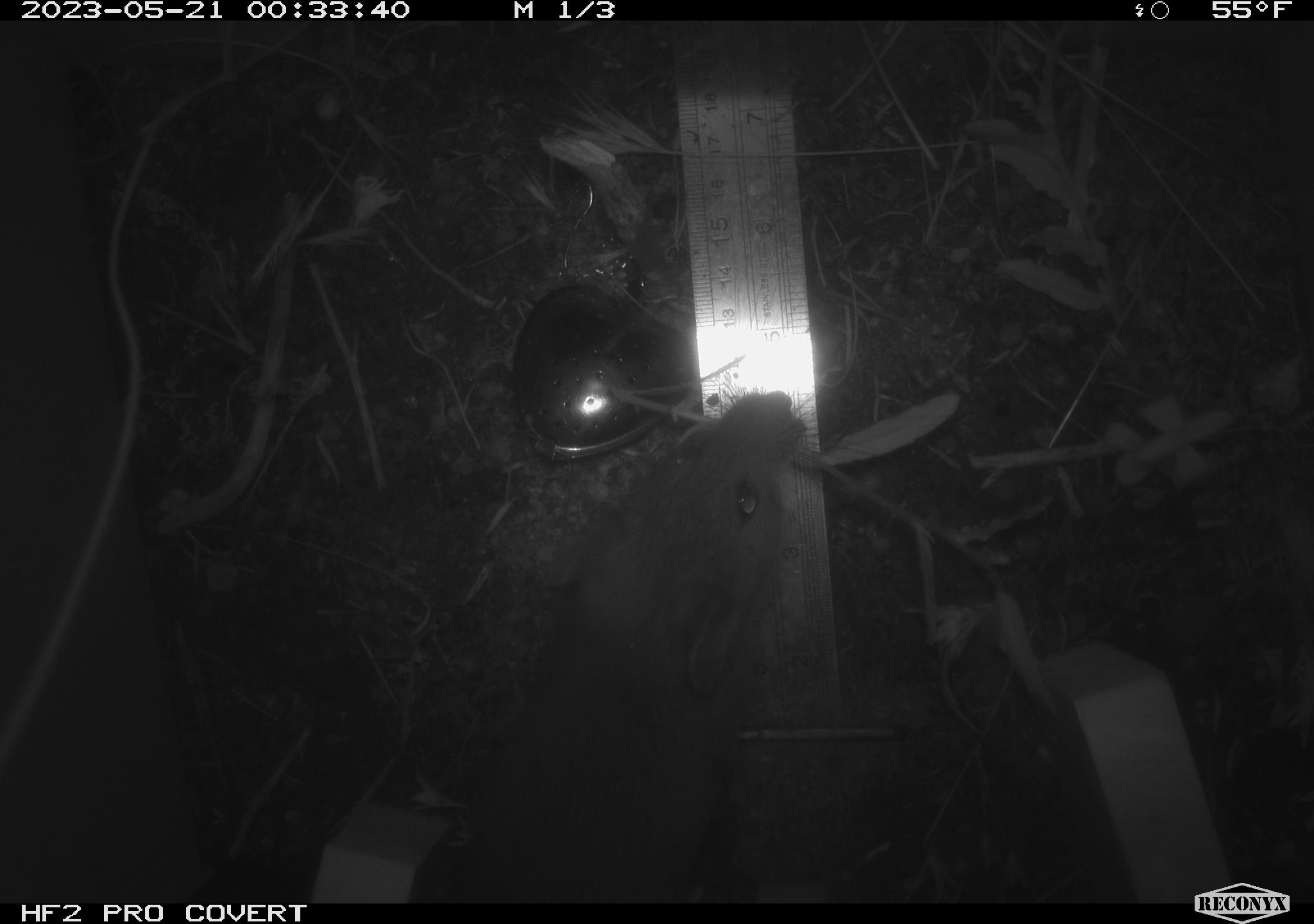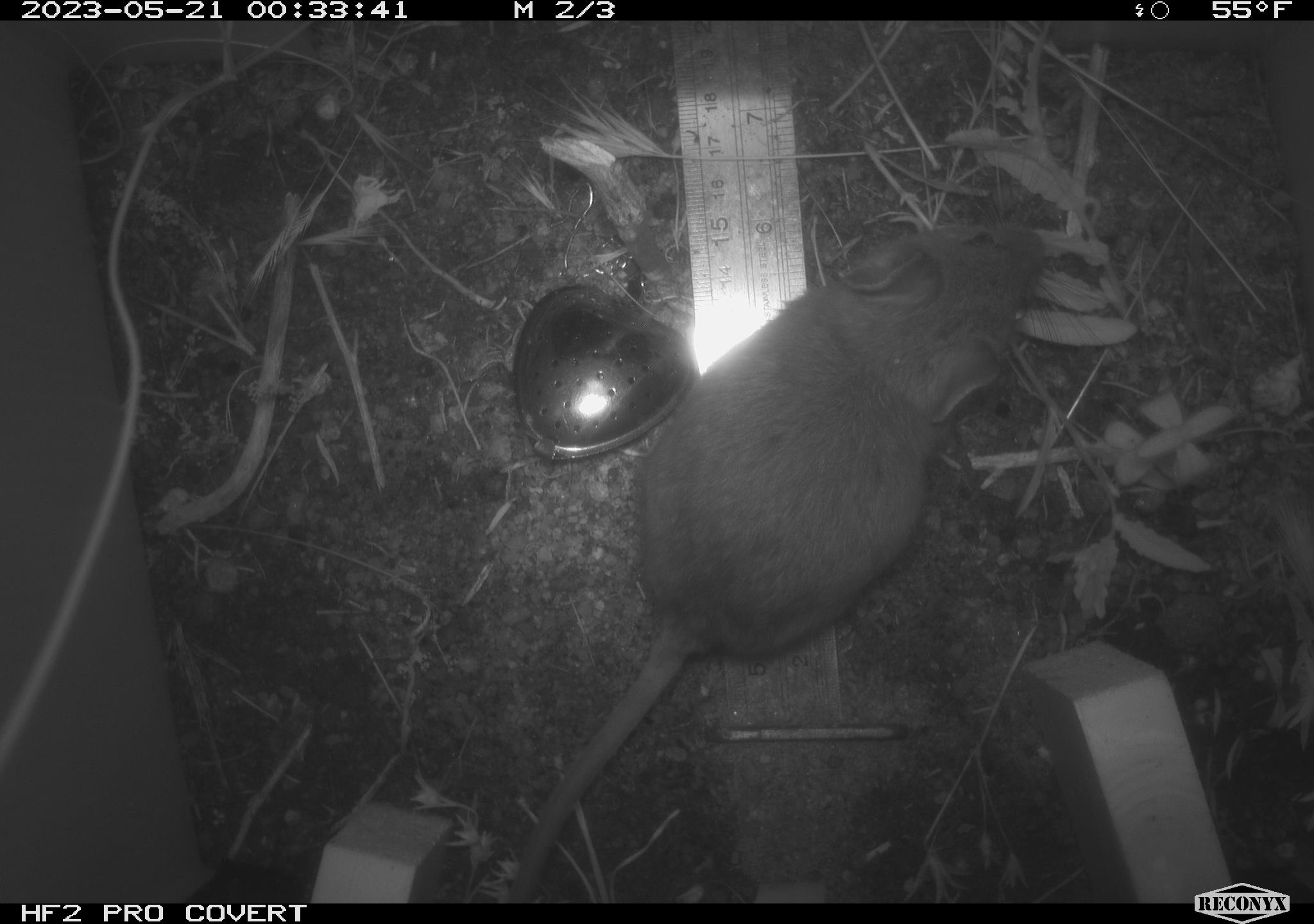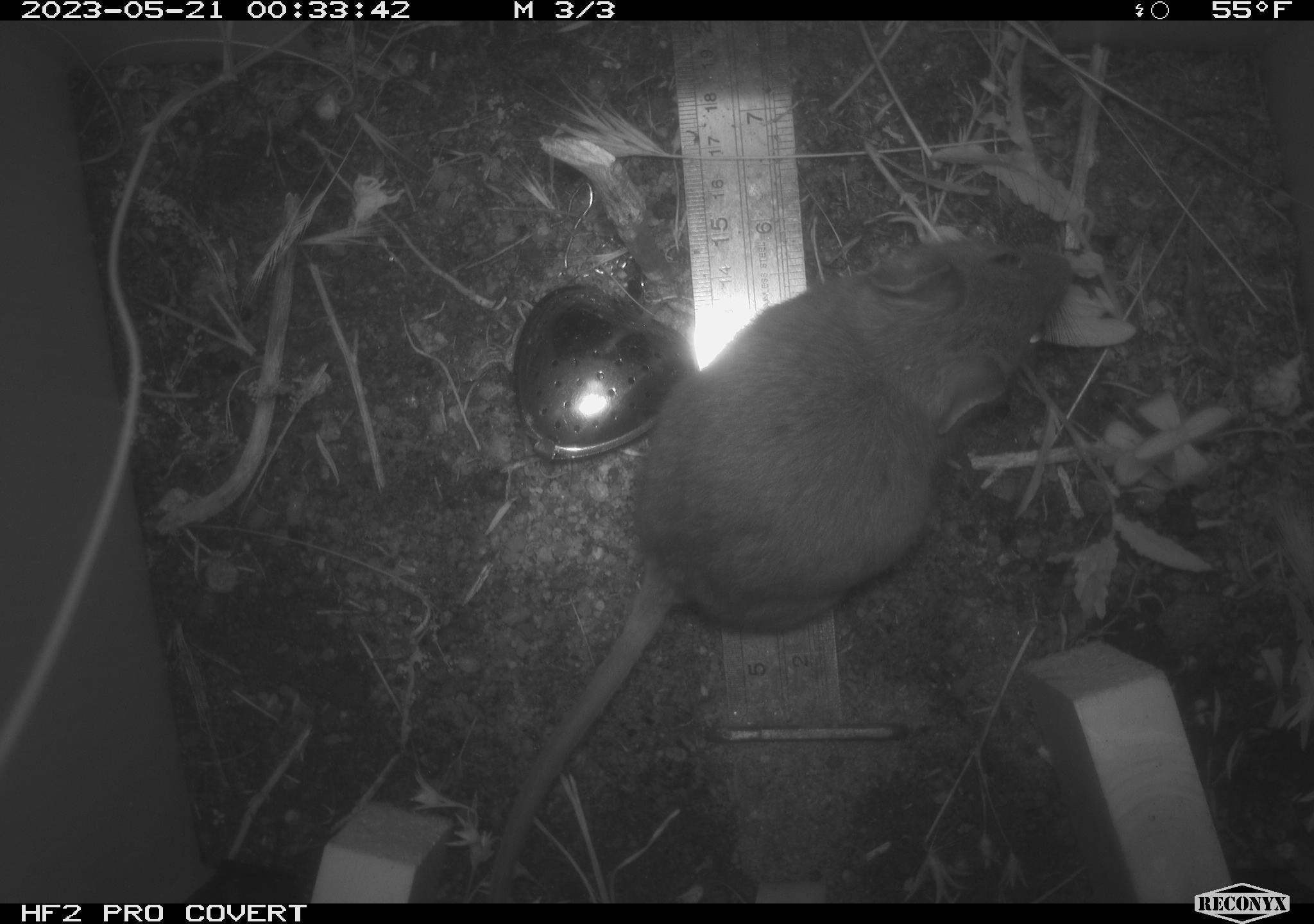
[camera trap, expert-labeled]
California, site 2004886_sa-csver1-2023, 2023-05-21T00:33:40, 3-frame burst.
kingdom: Animalia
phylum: Chordata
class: Mammalia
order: Rodentia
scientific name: Rodentia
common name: mouse species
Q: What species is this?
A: Mouse species (Rodentia).